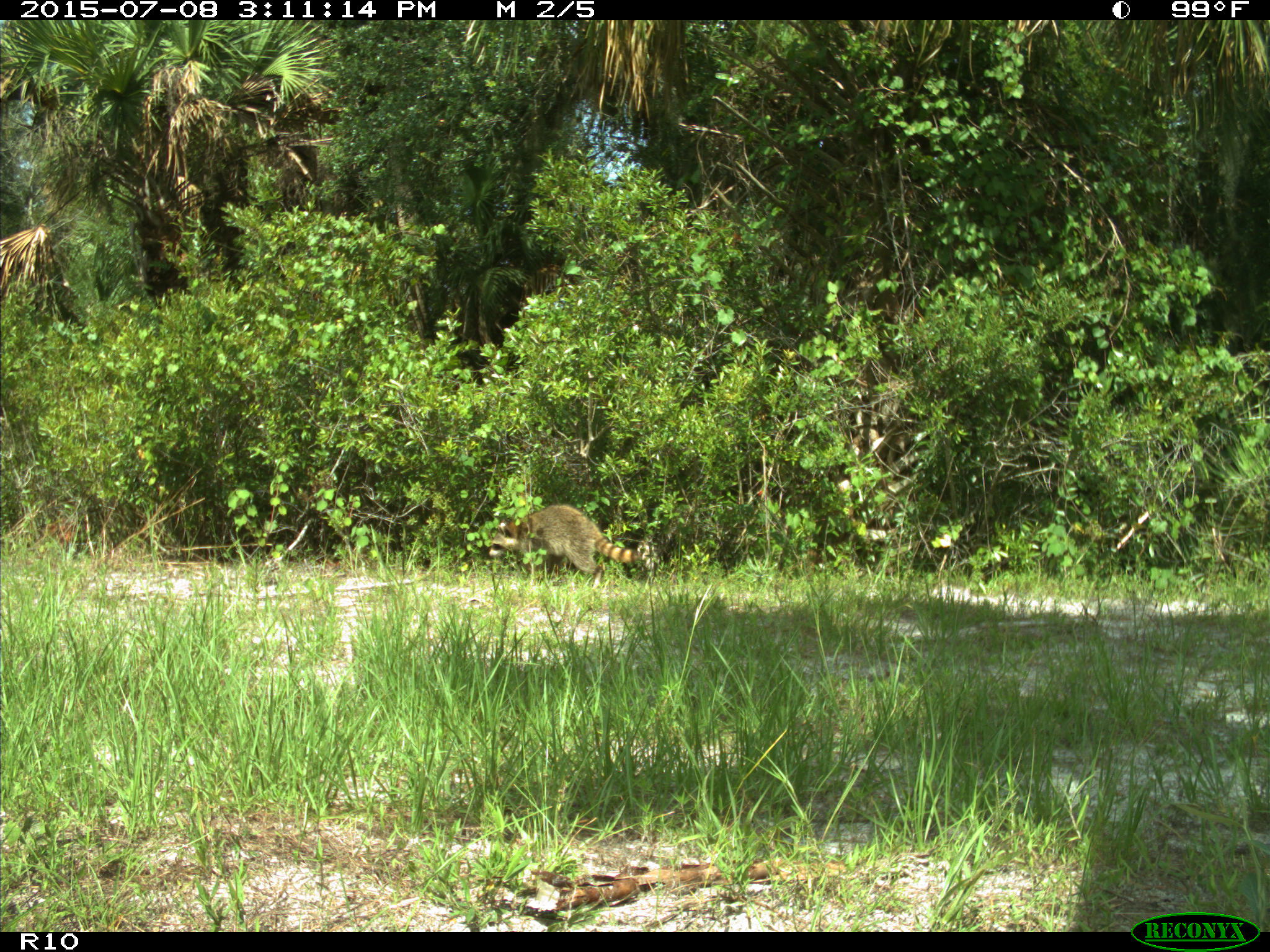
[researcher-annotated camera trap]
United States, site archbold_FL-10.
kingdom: Animalia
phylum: Chordata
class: Mammalia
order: Carnivora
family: Procyonidae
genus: Procyon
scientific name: Procyon lotor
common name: common raccoon